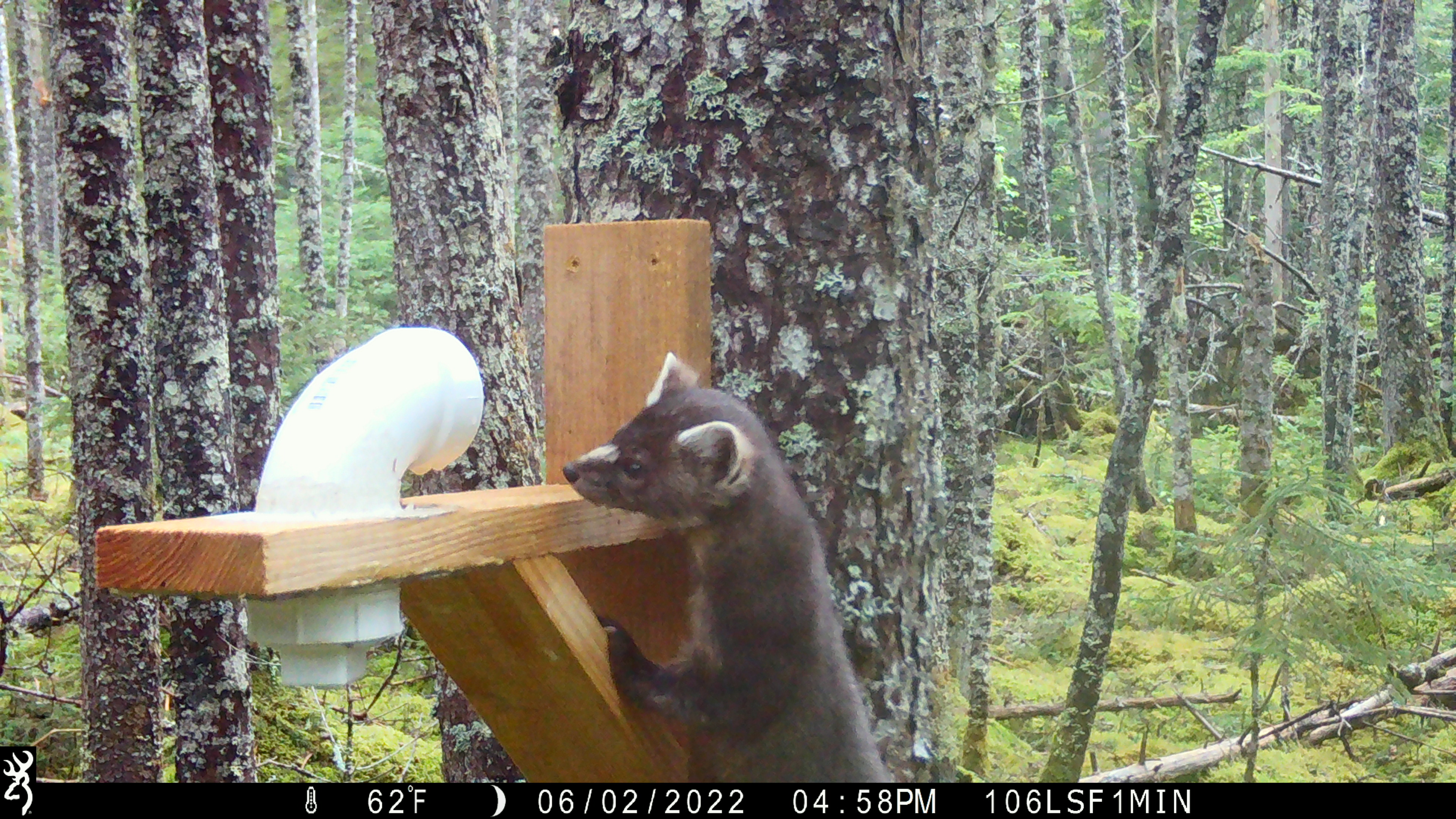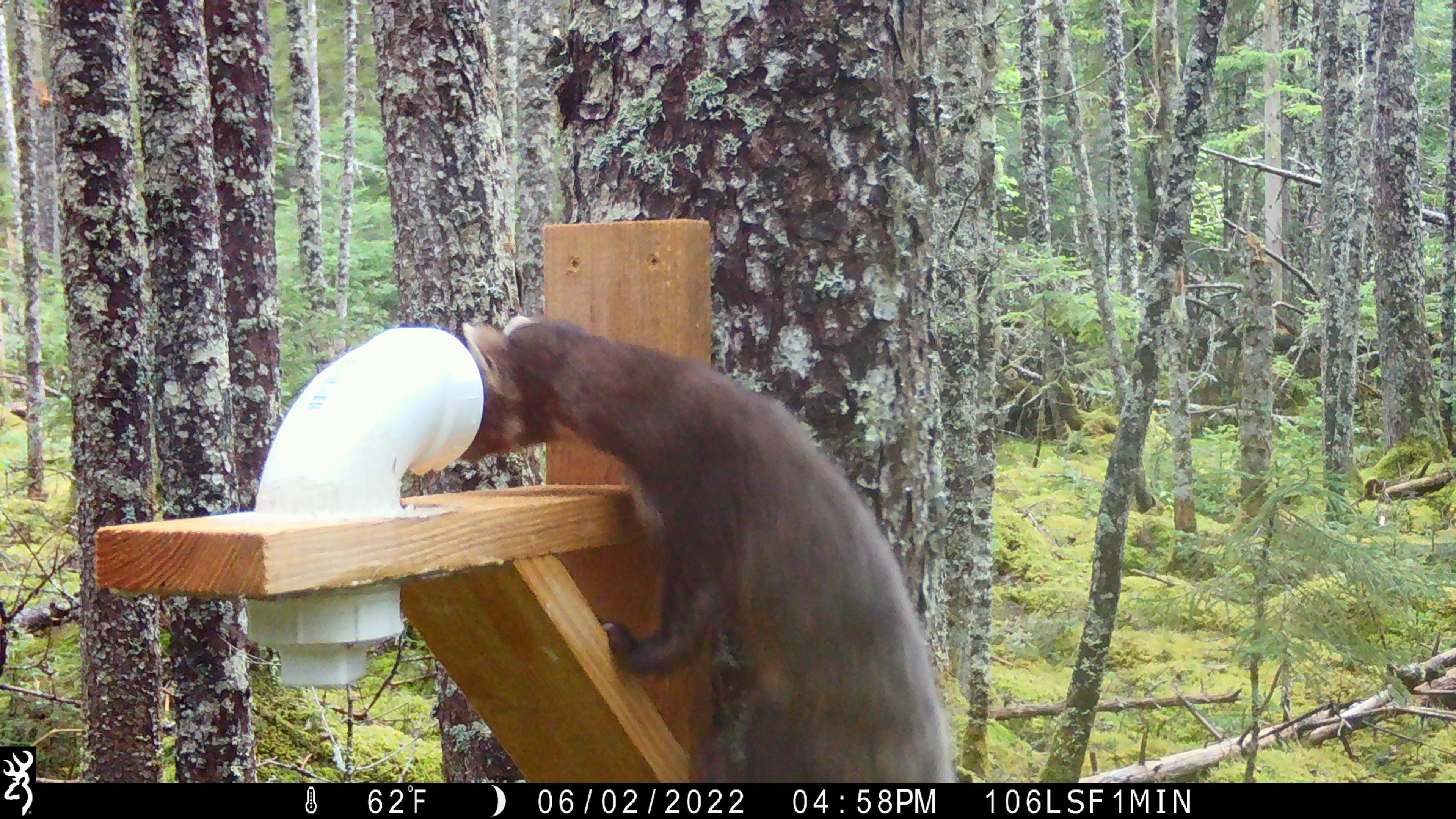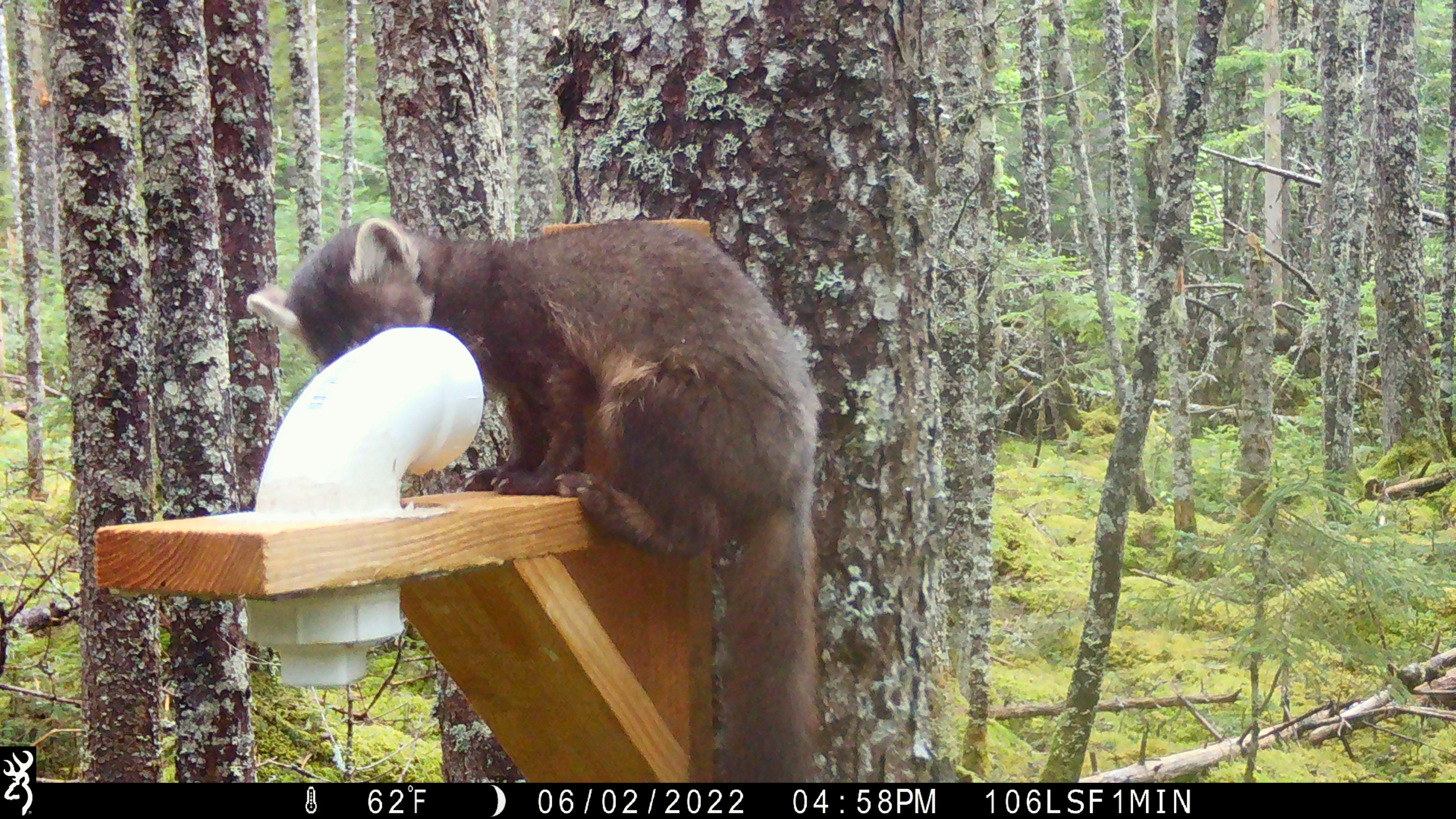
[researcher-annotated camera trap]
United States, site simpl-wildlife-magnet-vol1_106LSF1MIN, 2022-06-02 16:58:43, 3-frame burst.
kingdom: Animalia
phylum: Chordata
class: Mammalia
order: Carnivora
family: Mustelidae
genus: Martes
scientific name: Martes americana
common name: american marten